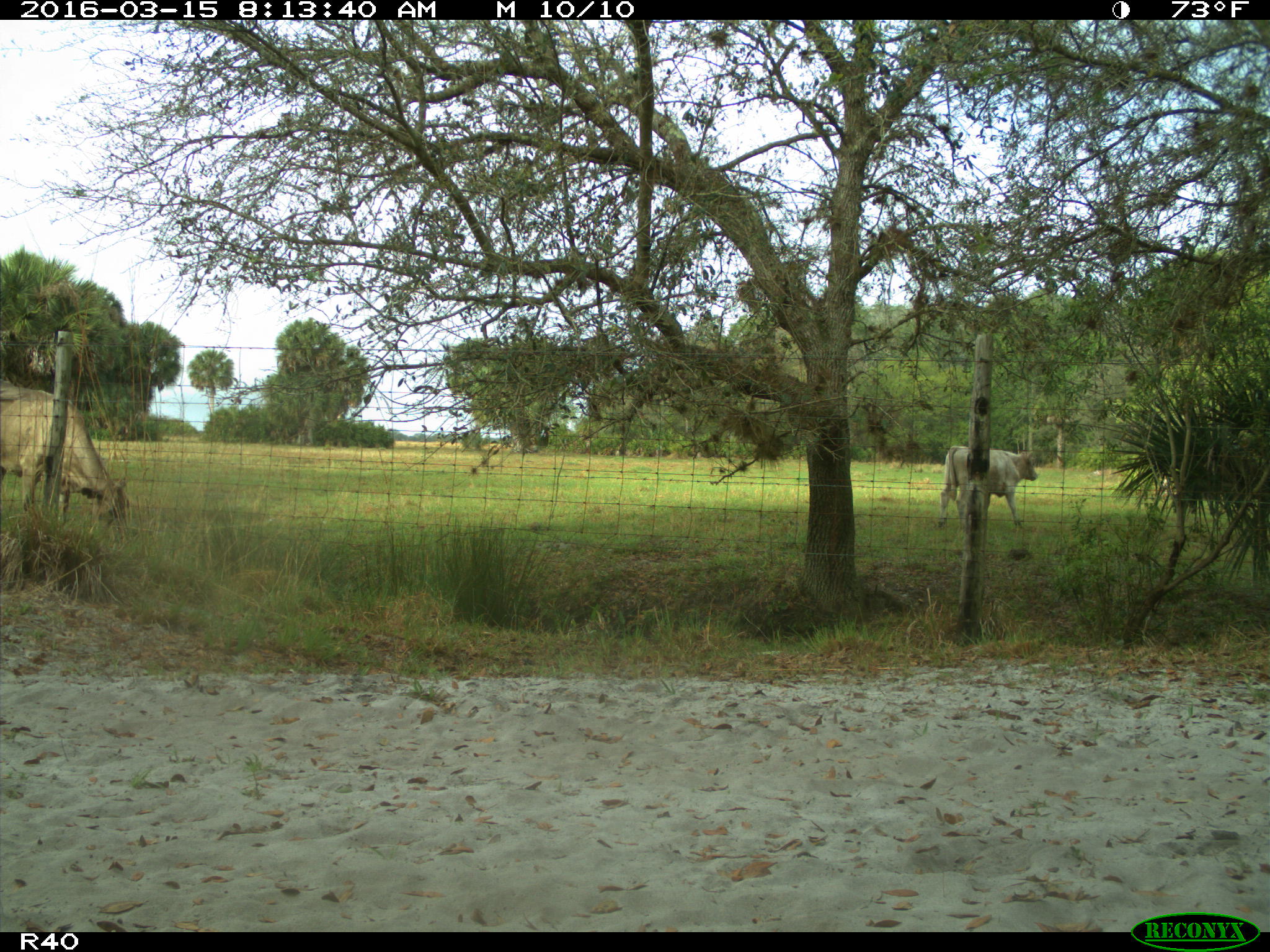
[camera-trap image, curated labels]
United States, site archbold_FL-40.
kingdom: Animalia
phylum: Chordata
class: Mammalia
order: Artiodactyla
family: Bovidae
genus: Bos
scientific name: Bos taurus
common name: domestic cow